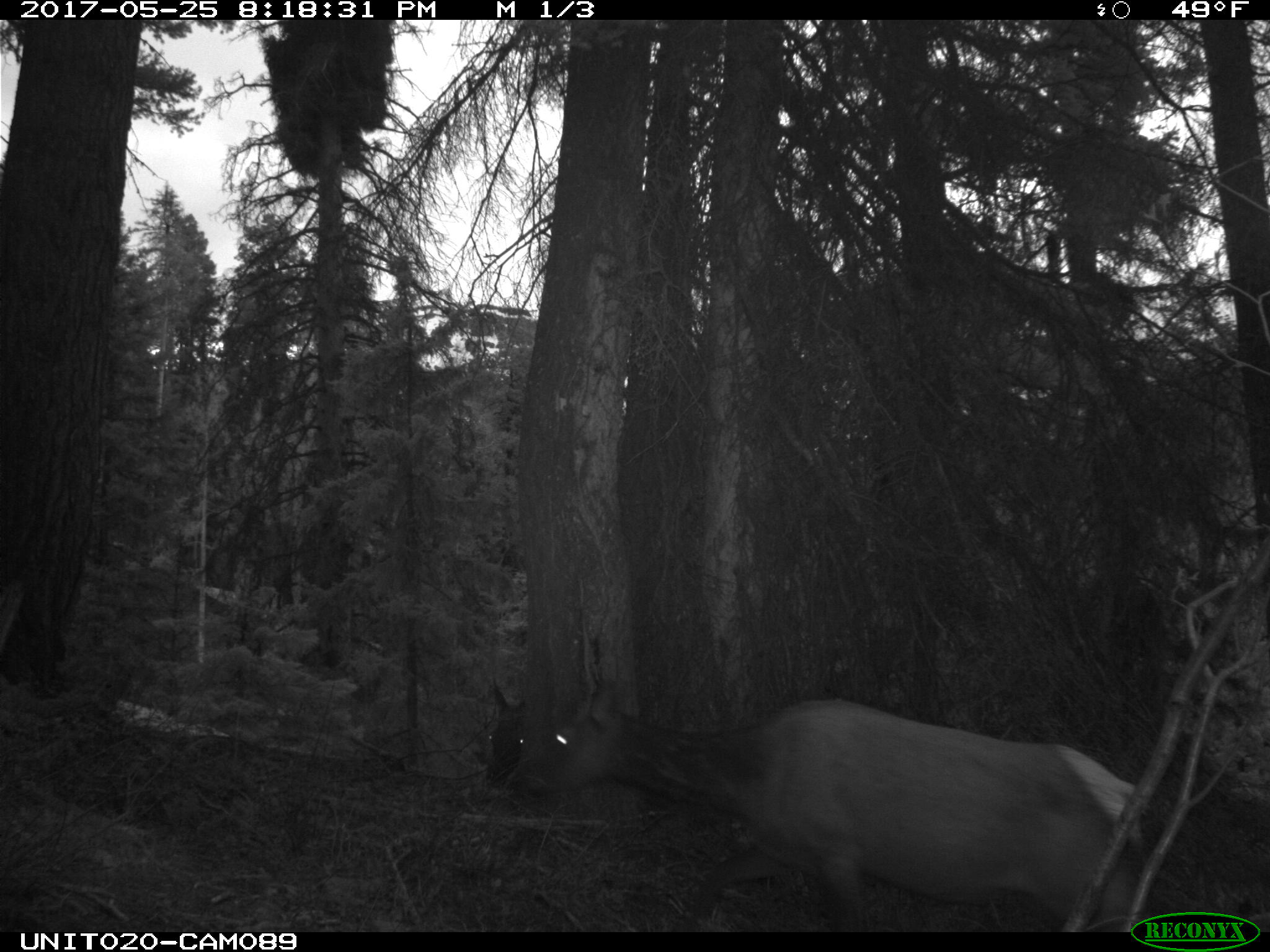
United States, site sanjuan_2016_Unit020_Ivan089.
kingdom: Animalia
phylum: Chordata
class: Mammalia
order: Artiodactyla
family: Cervidae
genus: Cervus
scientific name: Cervus elaphus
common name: red deer